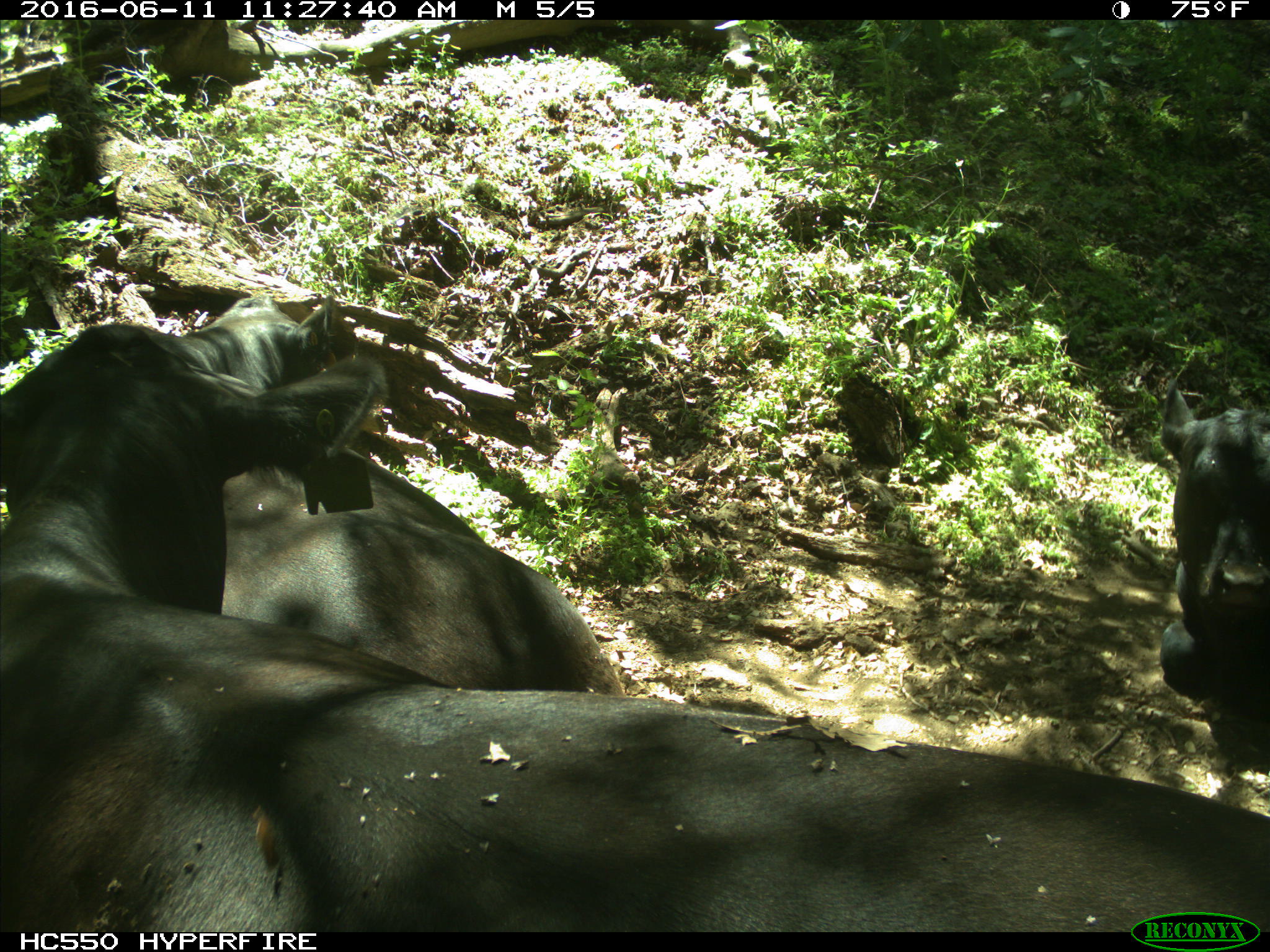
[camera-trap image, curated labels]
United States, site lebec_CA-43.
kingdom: Animalia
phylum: Chordata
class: Mammalia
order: Artiodactyla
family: Bovidae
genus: Bos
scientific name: Bos taurus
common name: domestic cow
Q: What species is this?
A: Bos taurus (domestic cow).